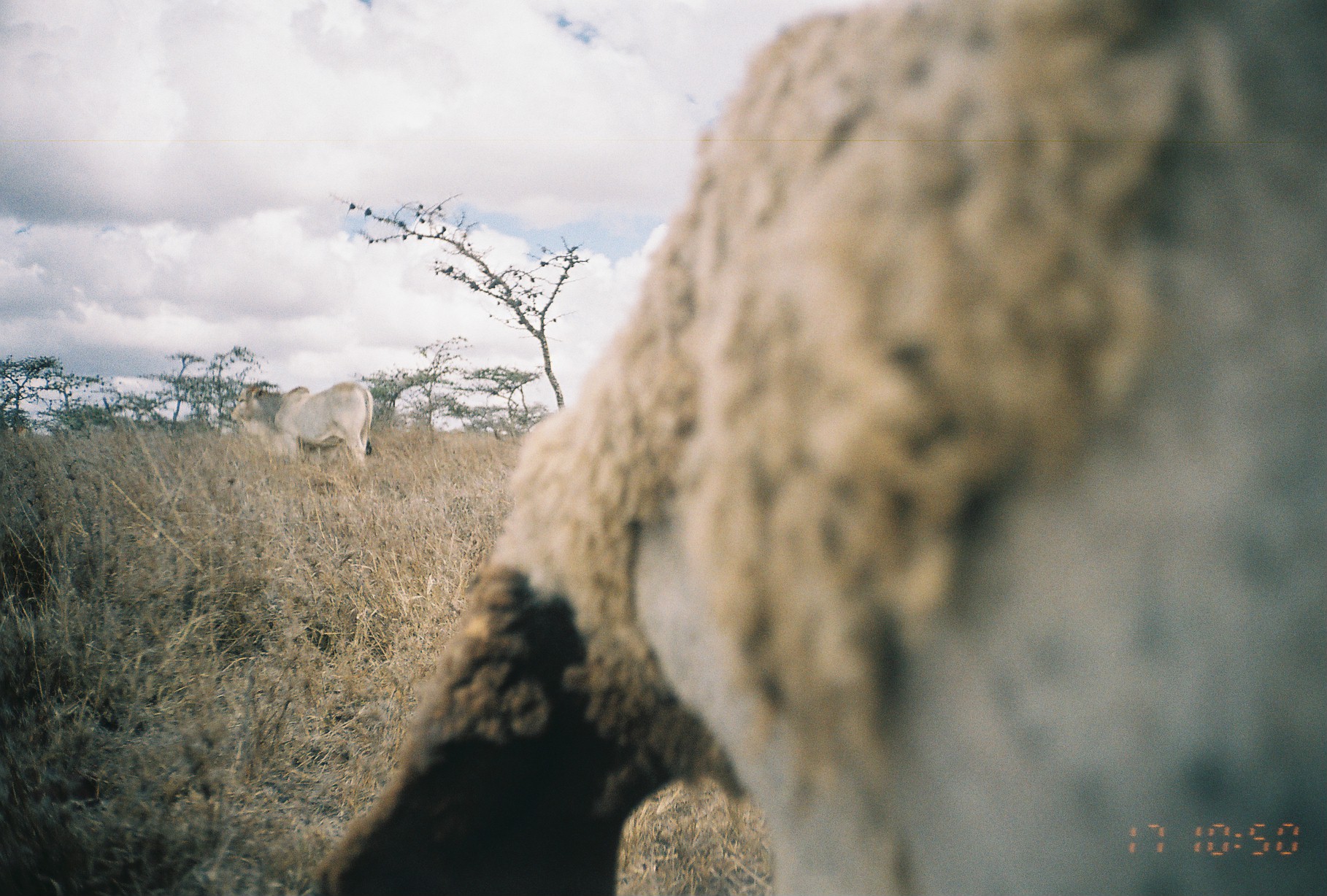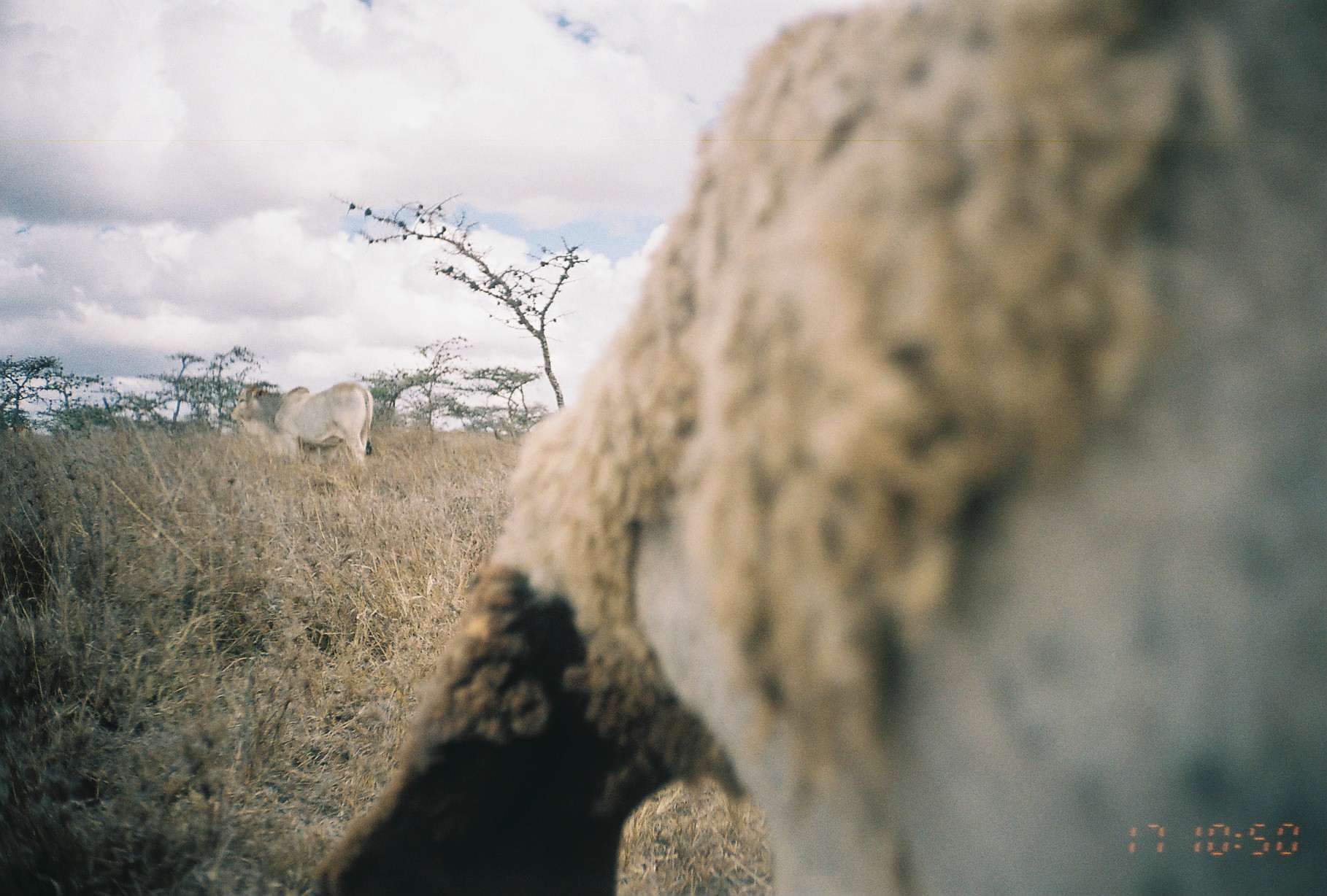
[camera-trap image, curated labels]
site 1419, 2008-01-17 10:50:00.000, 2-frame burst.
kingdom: Animalia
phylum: Chordata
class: Mammalia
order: Artiodactyla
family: Bovidae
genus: Bos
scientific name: Bos taurus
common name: domestic cattle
Bos taurus (domestic cattle), count 1.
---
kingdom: Animalia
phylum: Chordata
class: Mammalia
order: Artiodactyla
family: Bovidae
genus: Ovis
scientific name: Ovis aries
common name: domestic sheep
Ovis aries (domestic sheep), count 1.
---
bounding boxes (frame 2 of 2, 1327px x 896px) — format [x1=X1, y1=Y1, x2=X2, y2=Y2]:
ovis aries: [x1=304, y1=0, x2=1327, y2=893]; [x1=222, y1=379, x2=380, y2=469]